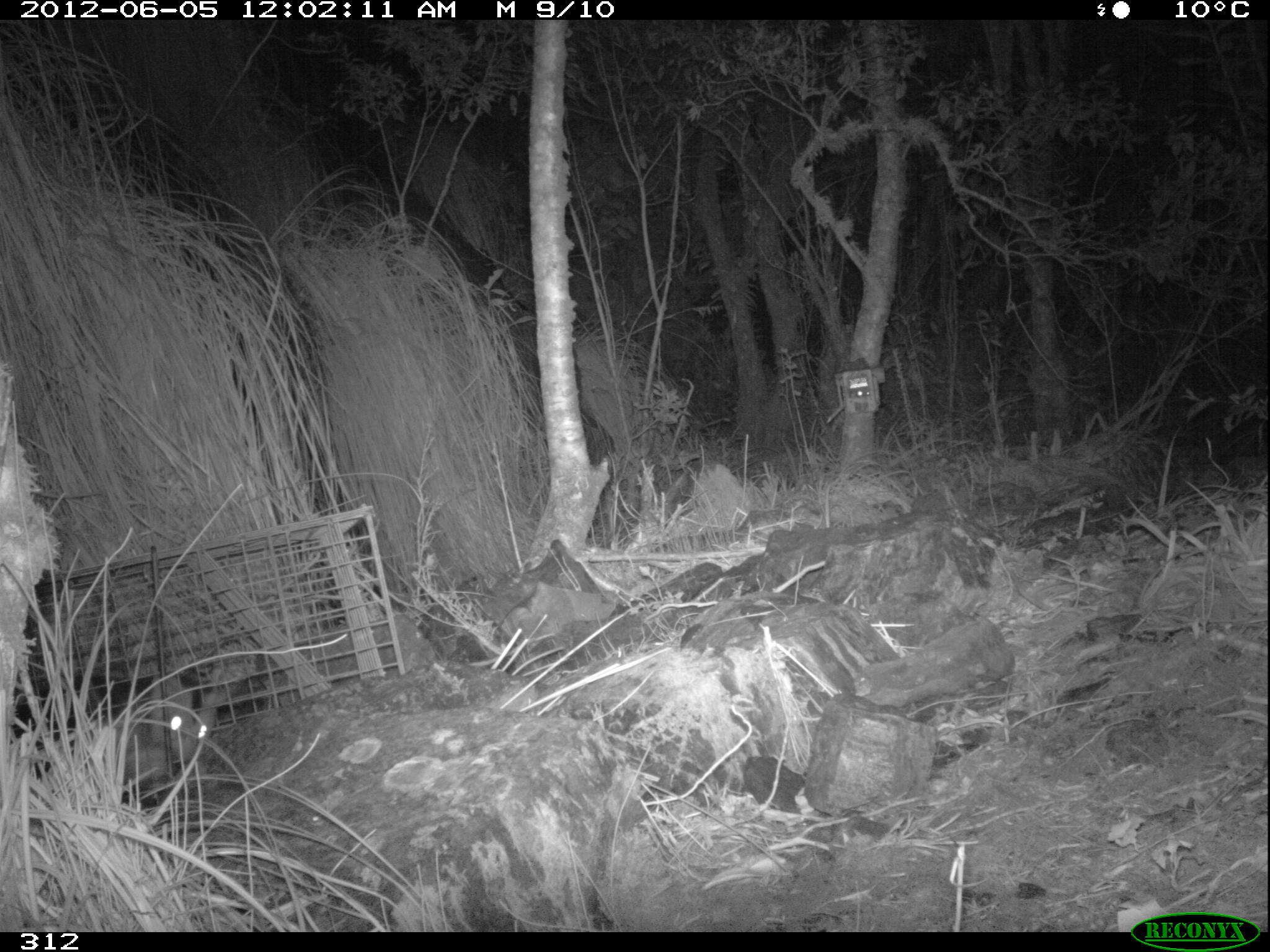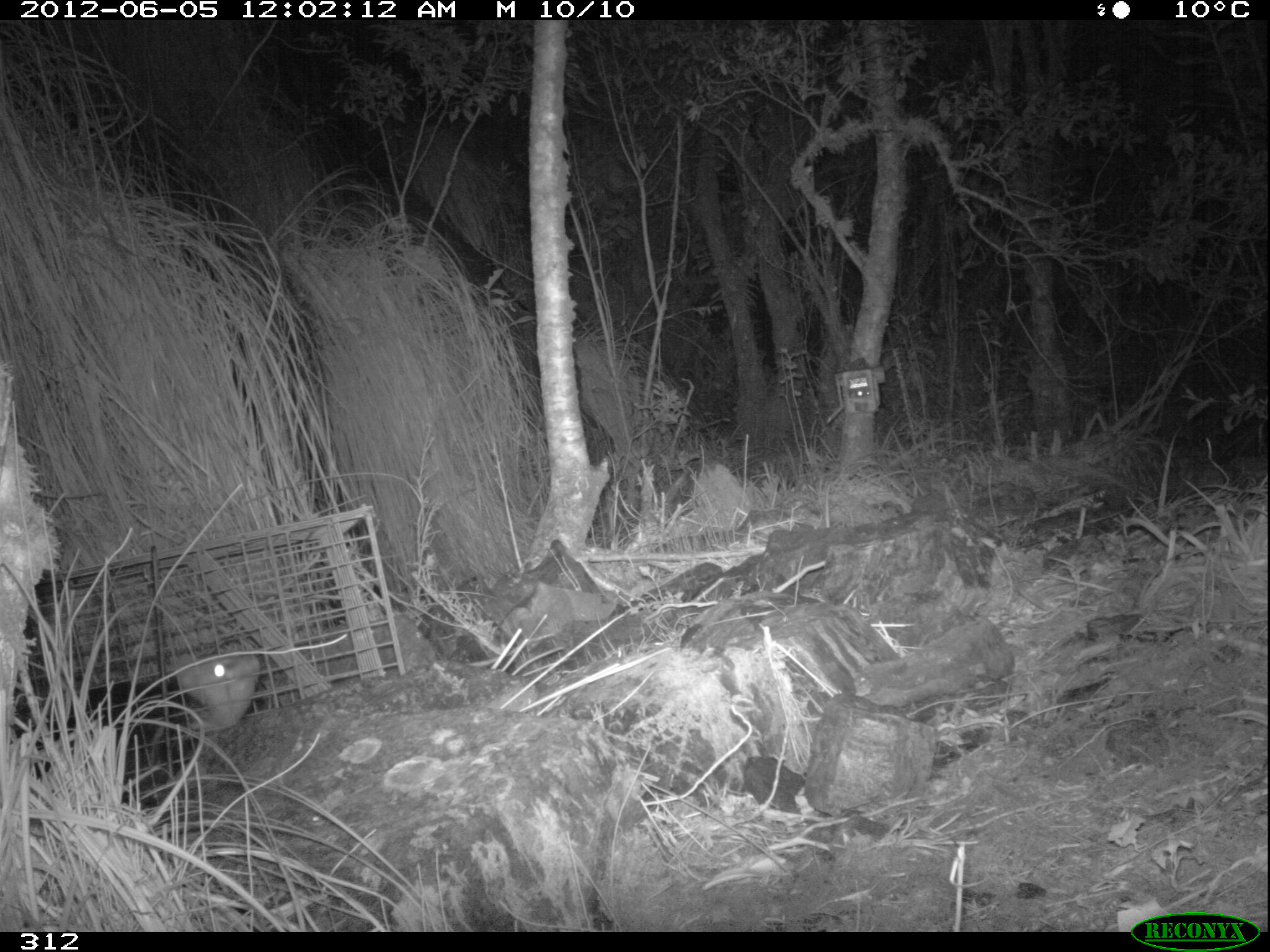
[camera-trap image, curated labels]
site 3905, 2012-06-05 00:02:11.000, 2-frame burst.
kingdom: Animalia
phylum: Chordata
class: Mammalia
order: Didelphimorphia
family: Didelphidae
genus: Didelphis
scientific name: Didelphis pernigra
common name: andean white-eared opossum